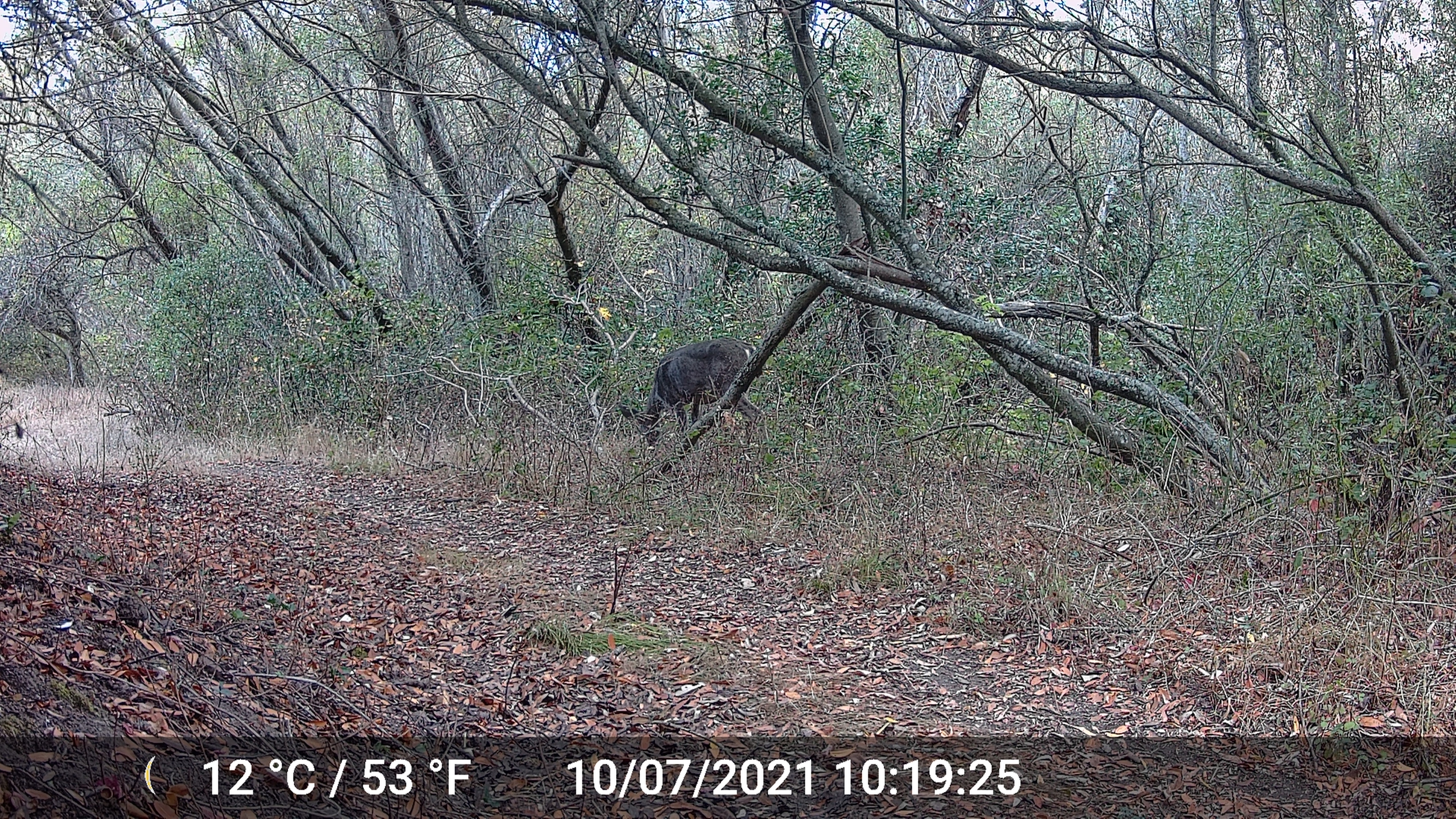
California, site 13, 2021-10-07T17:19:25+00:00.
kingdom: Animalia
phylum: Chordata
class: Mammalia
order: Artiodactyla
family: Cervidae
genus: Odocoileus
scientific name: Odocoileus hemionus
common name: mule deer